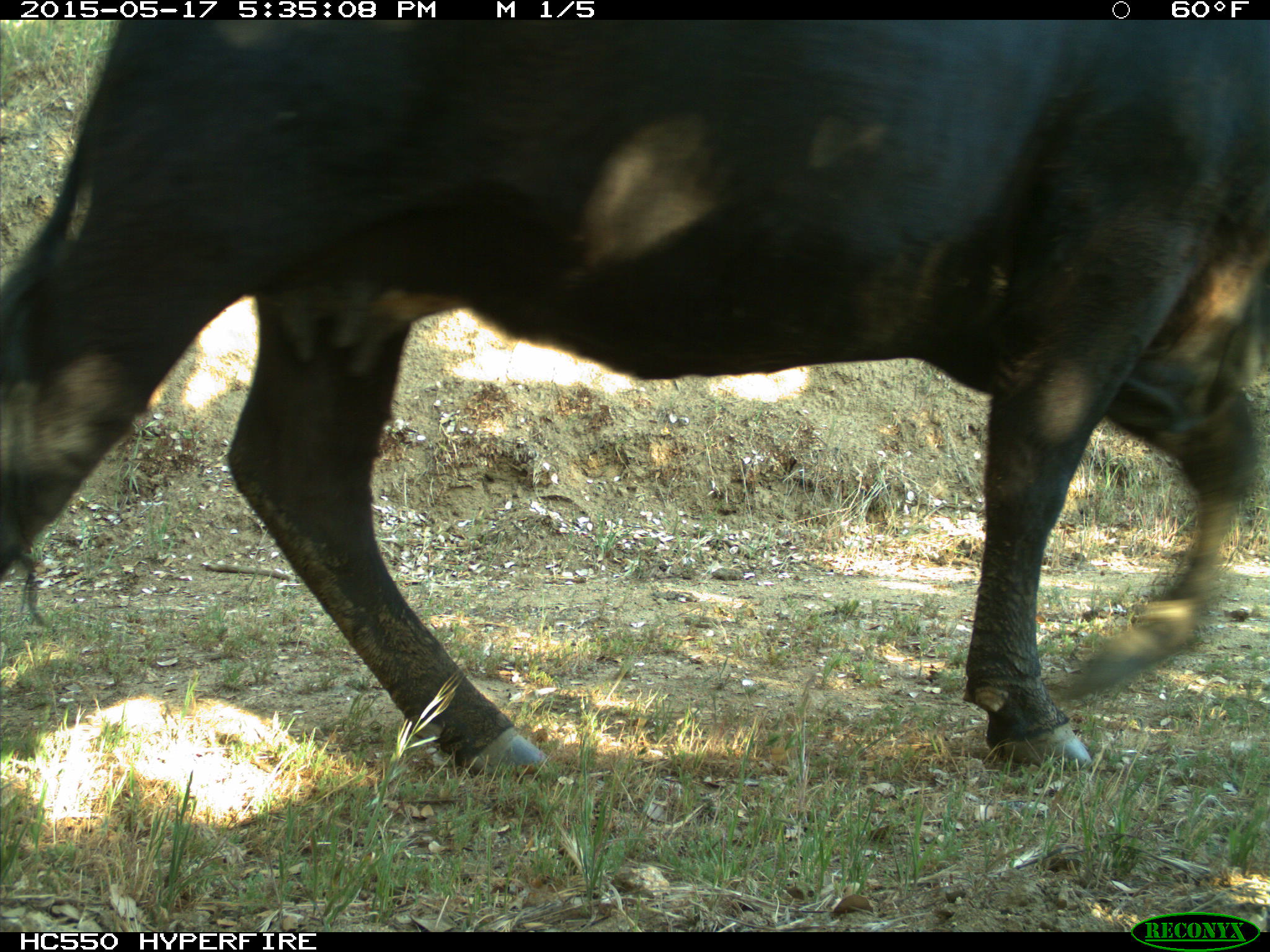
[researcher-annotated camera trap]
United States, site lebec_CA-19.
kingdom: Animalia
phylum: Chordata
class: Mammalia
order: Artiodactyla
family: Bovidae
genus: Bos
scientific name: Bos taurus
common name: domestic cow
Bos taurus (domestic cow).